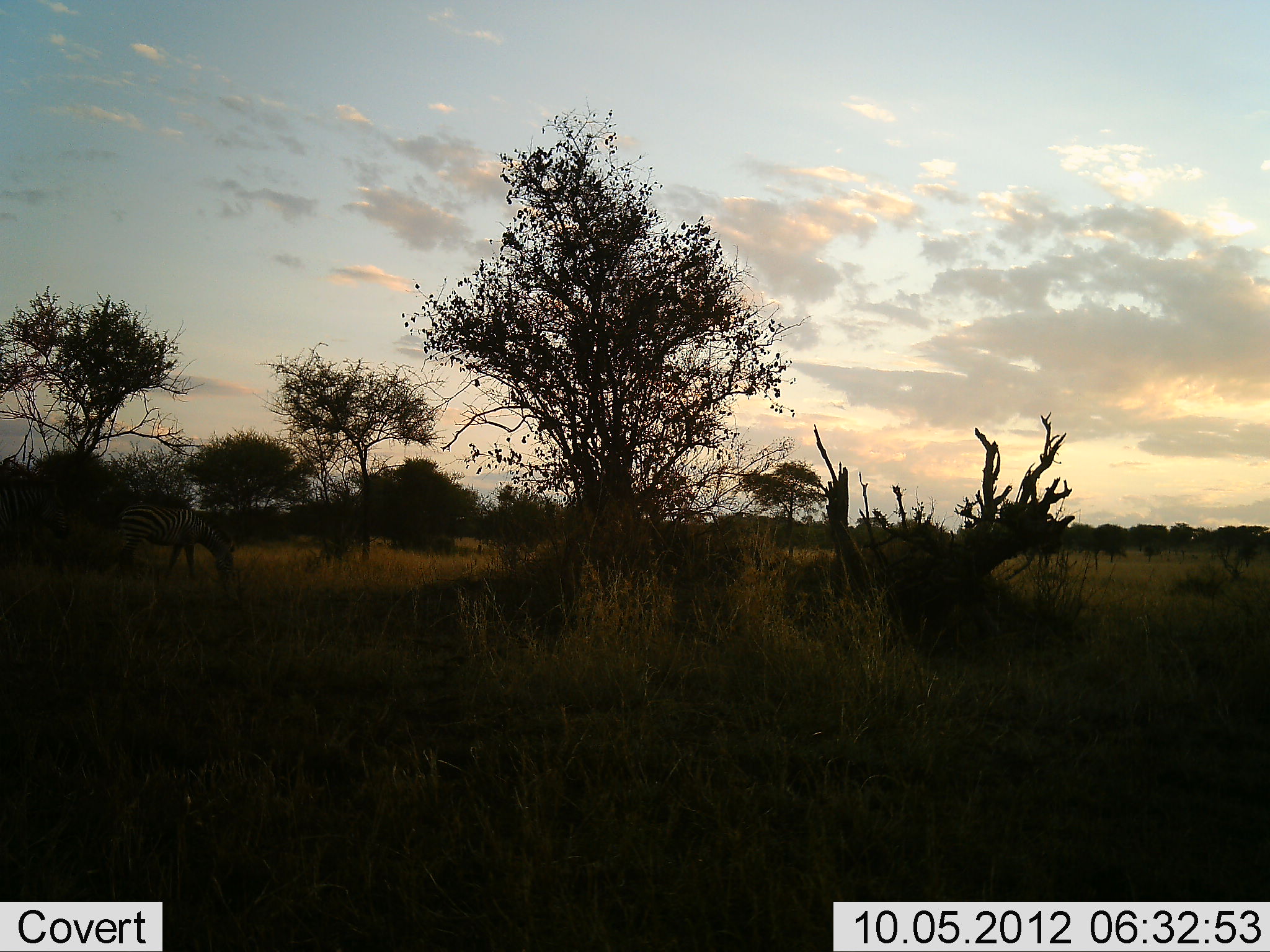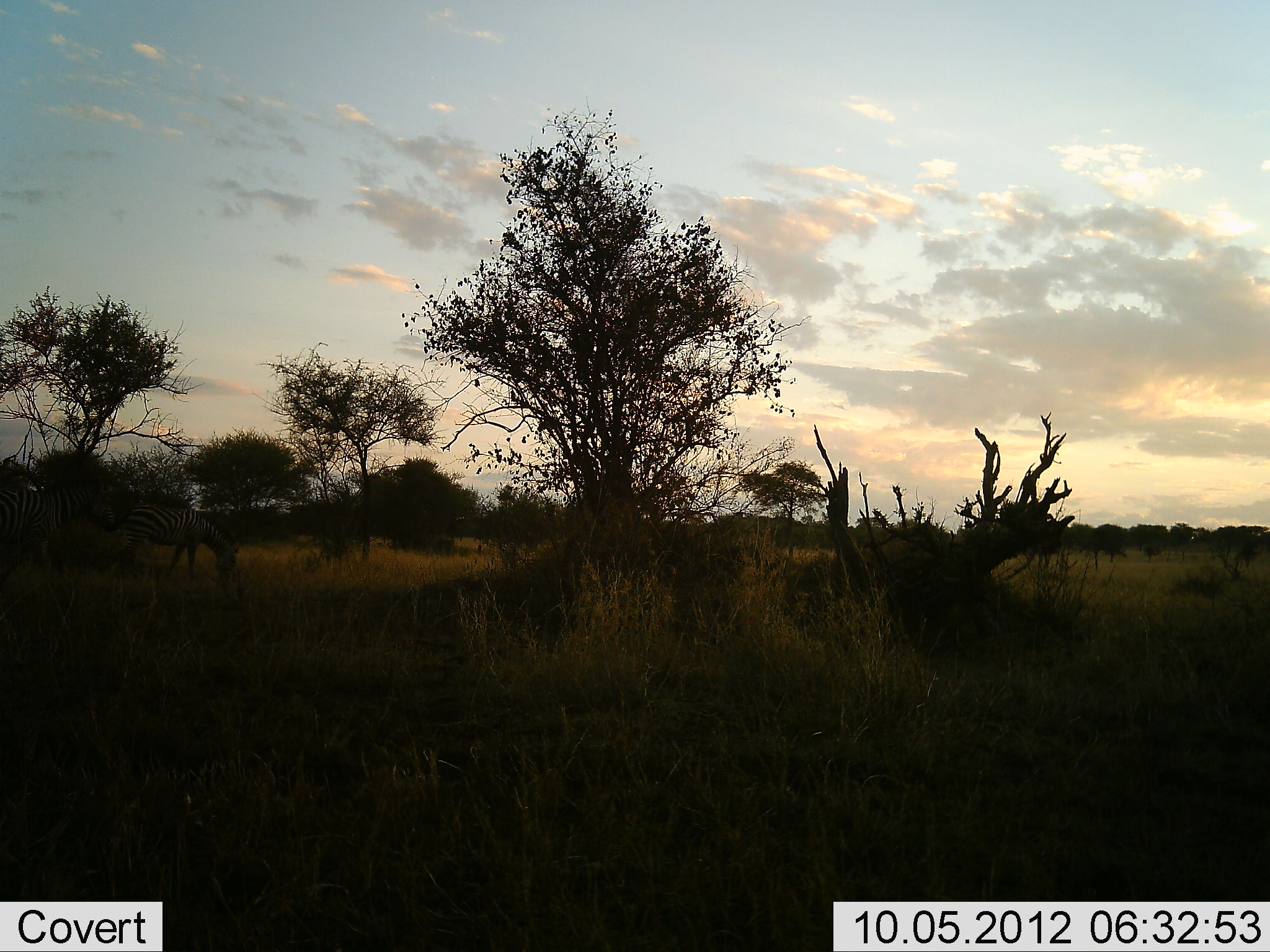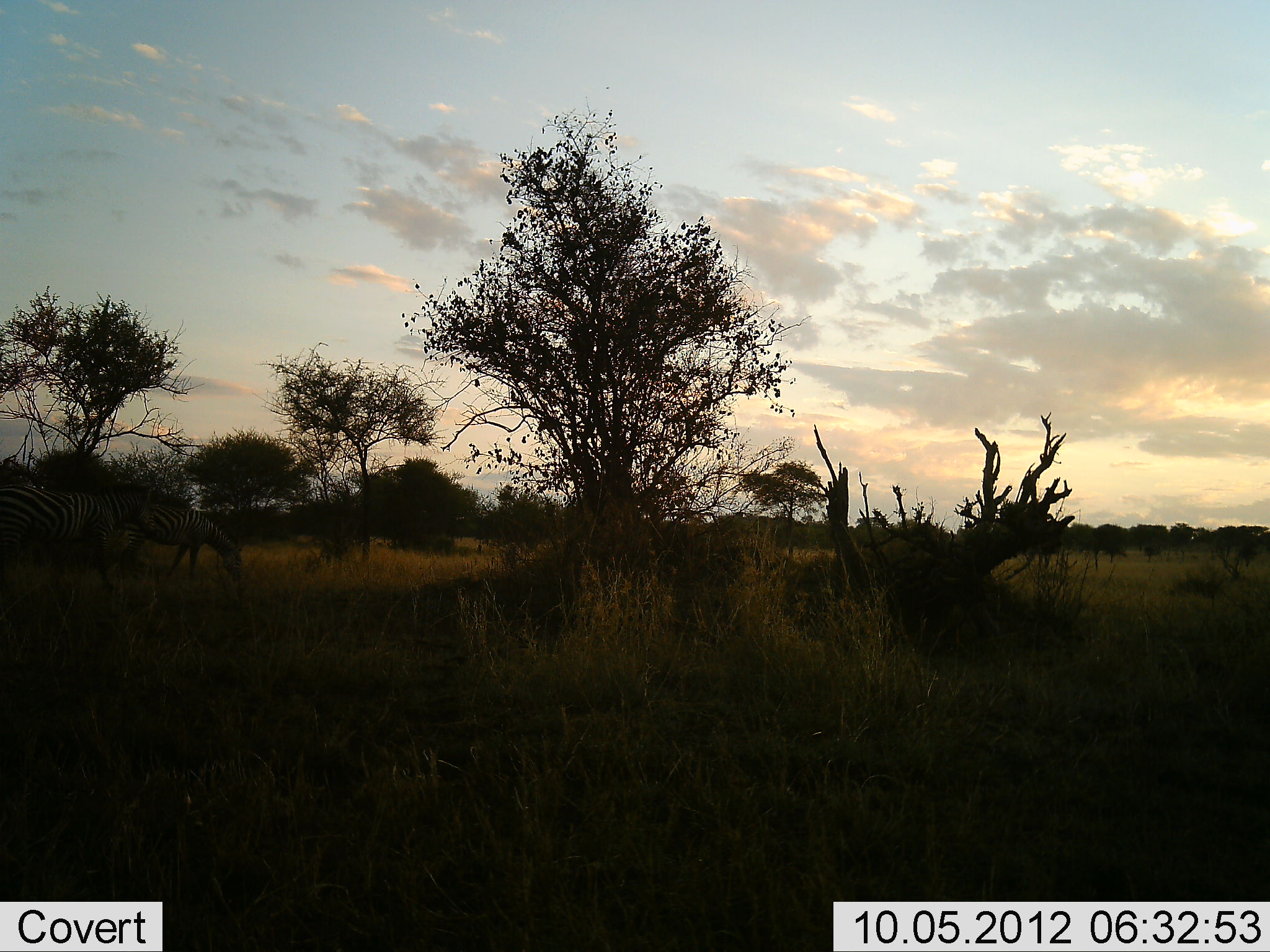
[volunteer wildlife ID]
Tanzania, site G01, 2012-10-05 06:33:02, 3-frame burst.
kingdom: Animalia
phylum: Chordata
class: Mammalia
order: Perissodactyla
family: Equidae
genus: Equus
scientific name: Equus quagga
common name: plains zebra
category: zebra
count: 2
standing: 0%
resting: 0%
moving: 70%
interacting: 0%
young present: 0%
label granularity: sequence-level